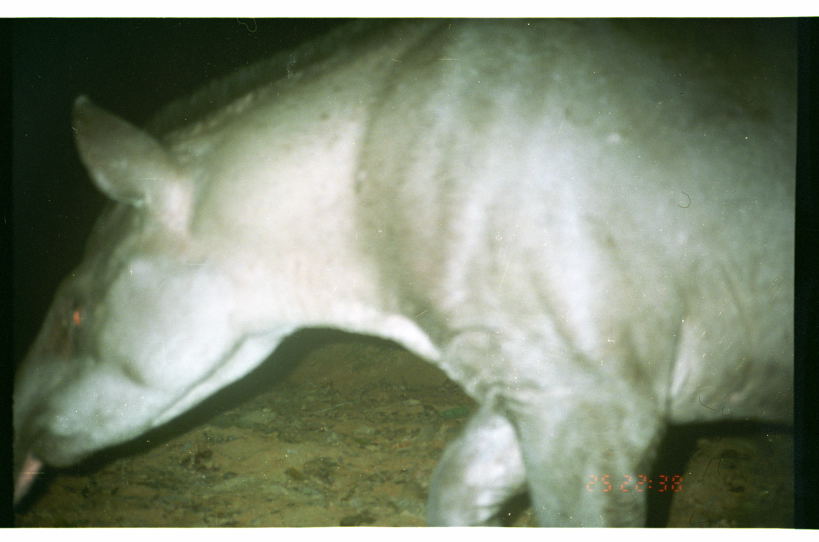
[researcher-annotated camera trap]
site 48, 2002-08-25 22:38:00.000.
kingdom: Animalia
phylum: Chordata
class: Mammalia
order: Perissodactyla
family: Tapiridae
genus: Tapirus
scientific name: Tapirus terrestris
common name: south american tapir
Tapirus terrestris (south american tapir).